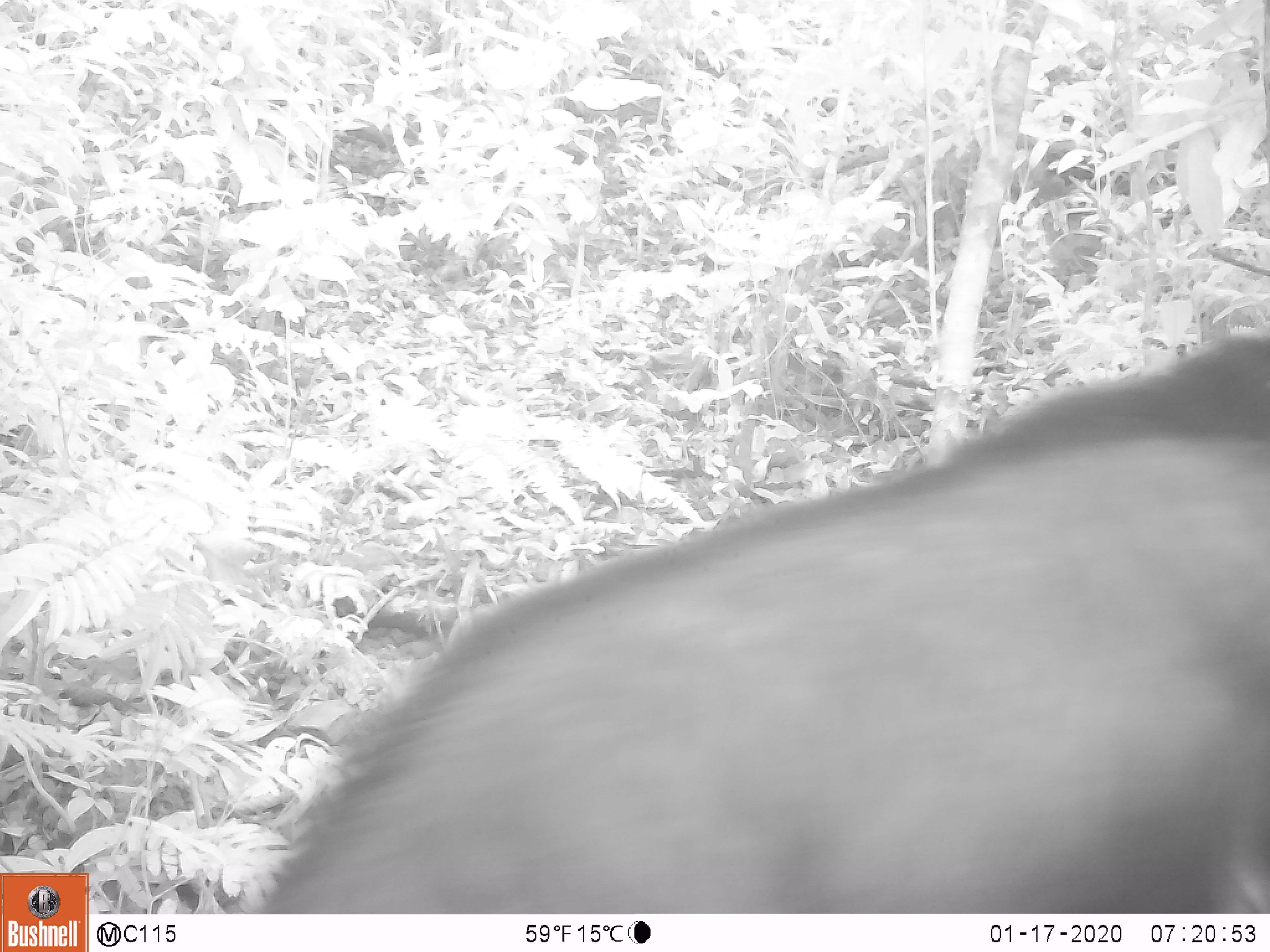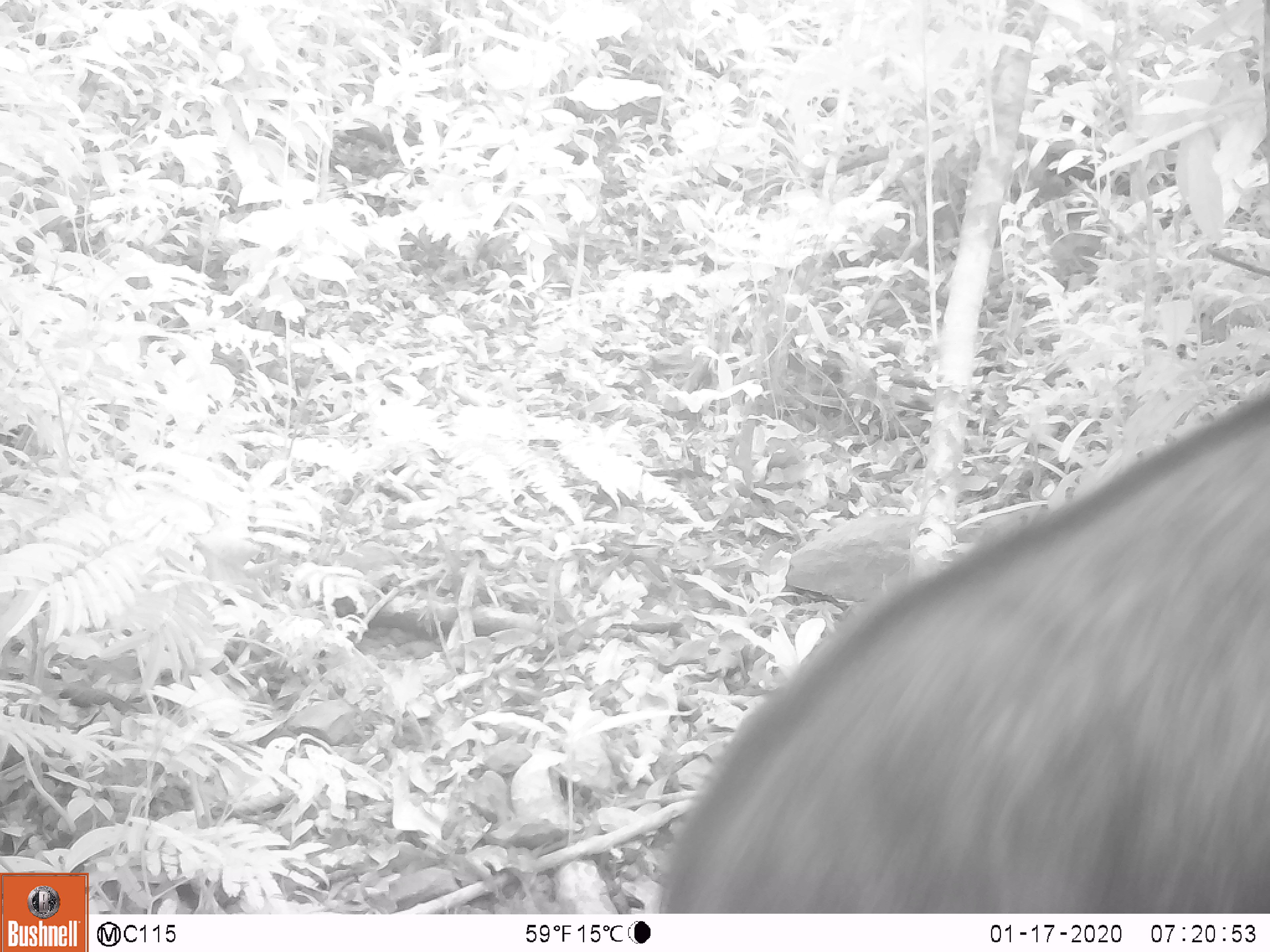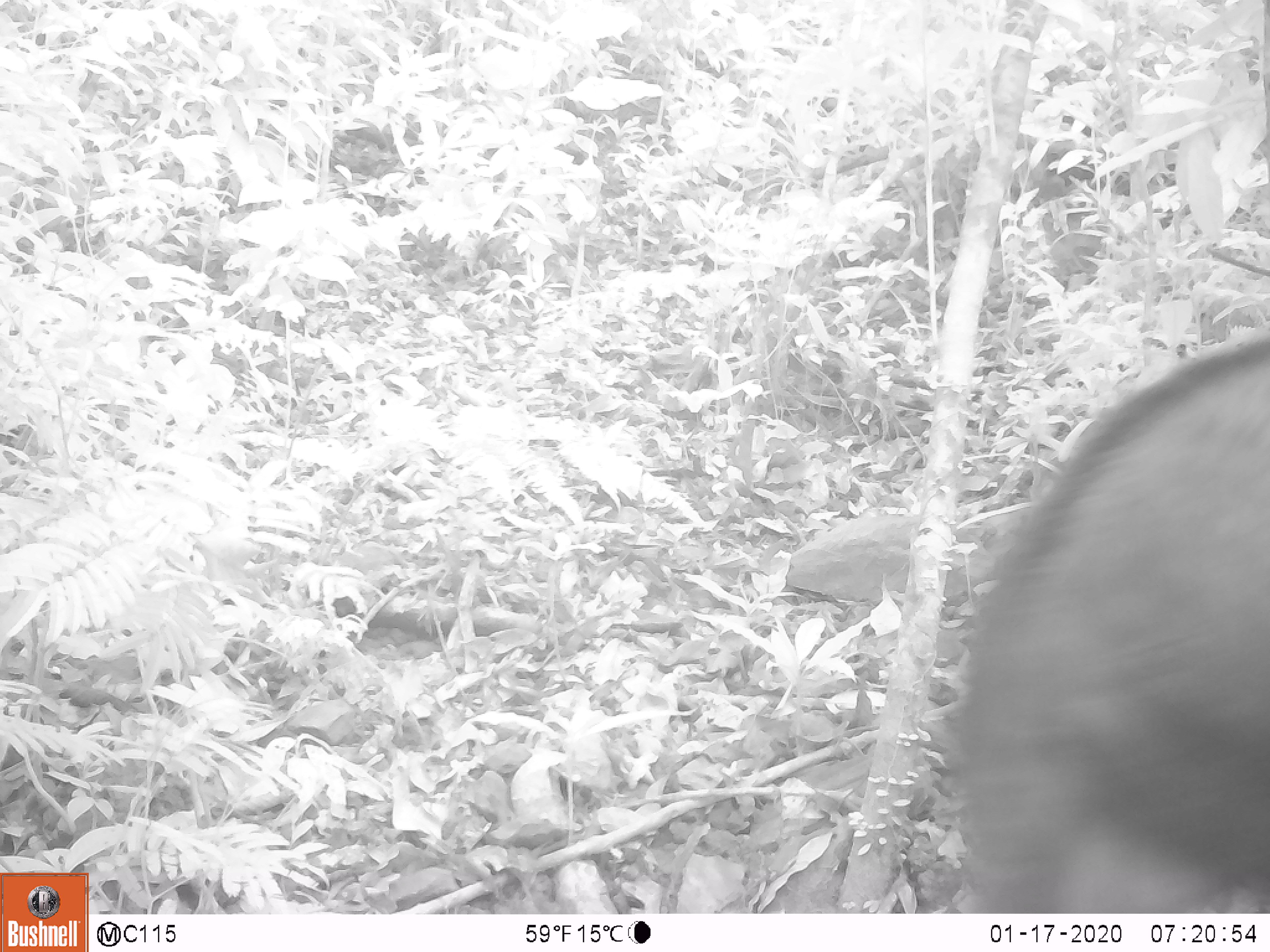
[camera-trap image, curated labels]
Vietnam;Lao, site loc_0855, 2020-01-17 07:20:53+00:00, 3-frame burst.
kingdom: Animalia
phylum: Chordata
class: Mammalia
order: Artiodactyla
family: Bovidae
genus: Capricornis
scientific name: Capricornis sumatraensis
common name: chinese serow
Chinese serow (Capricornis sumatraensis). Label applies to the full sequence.